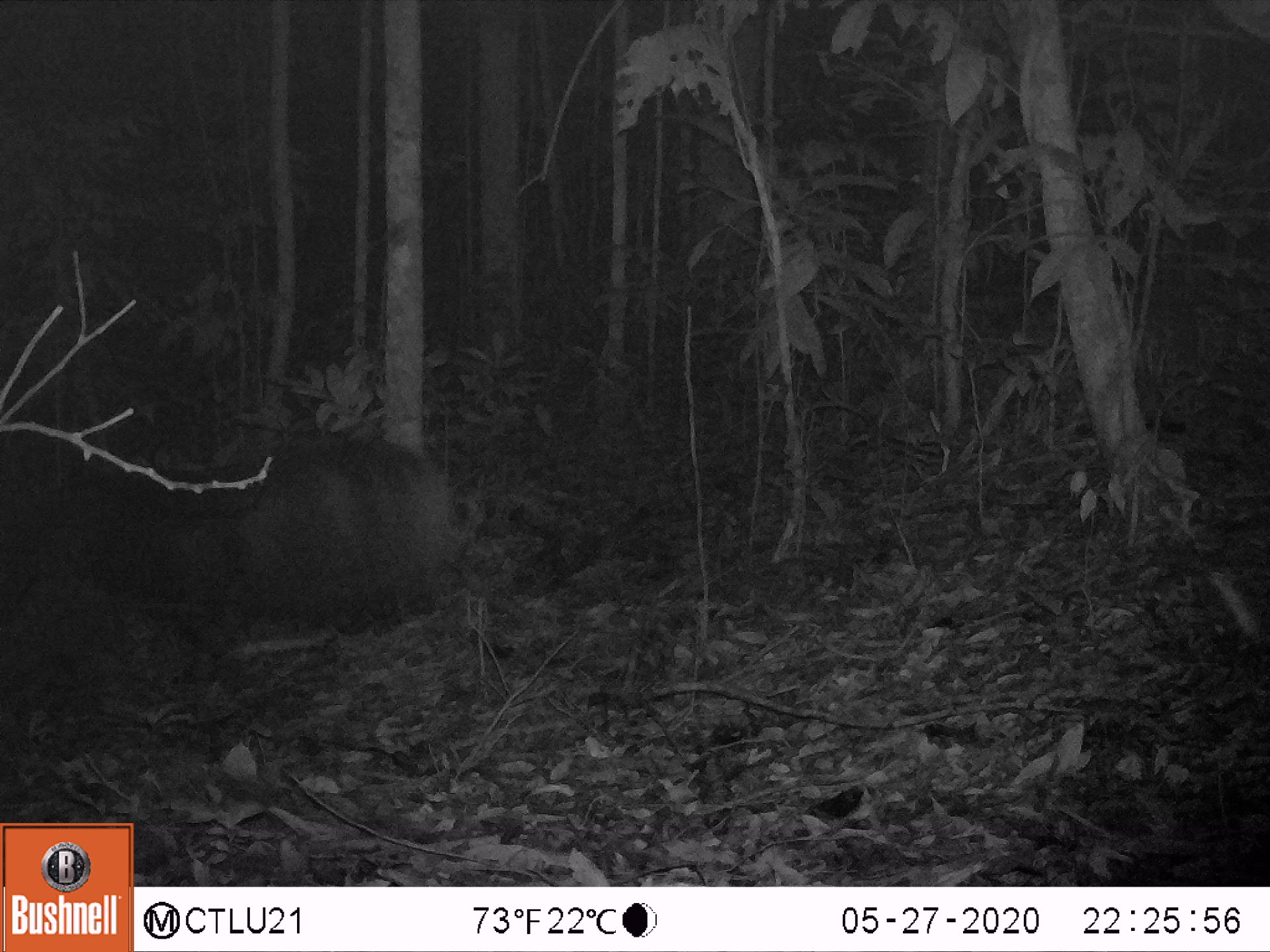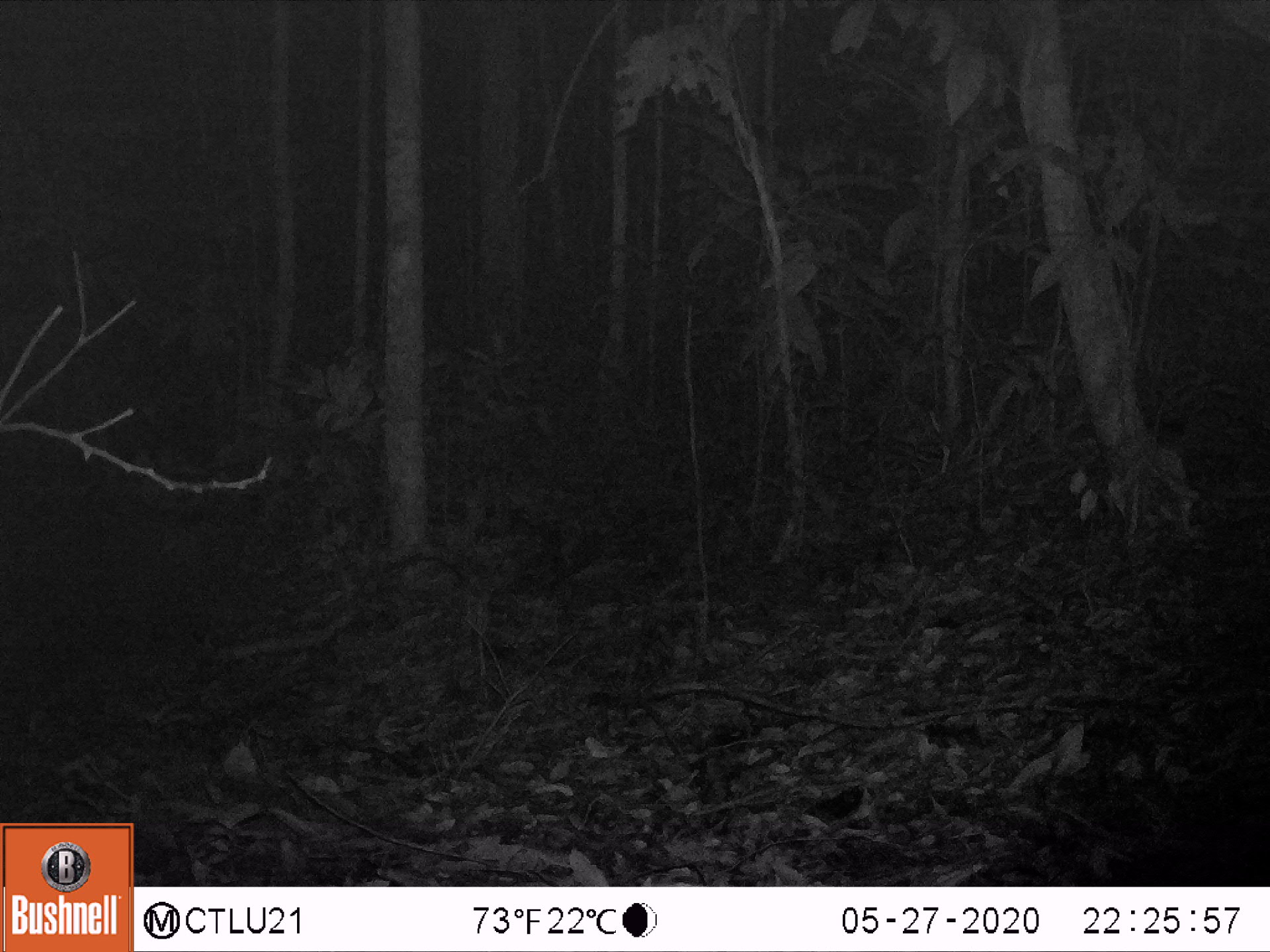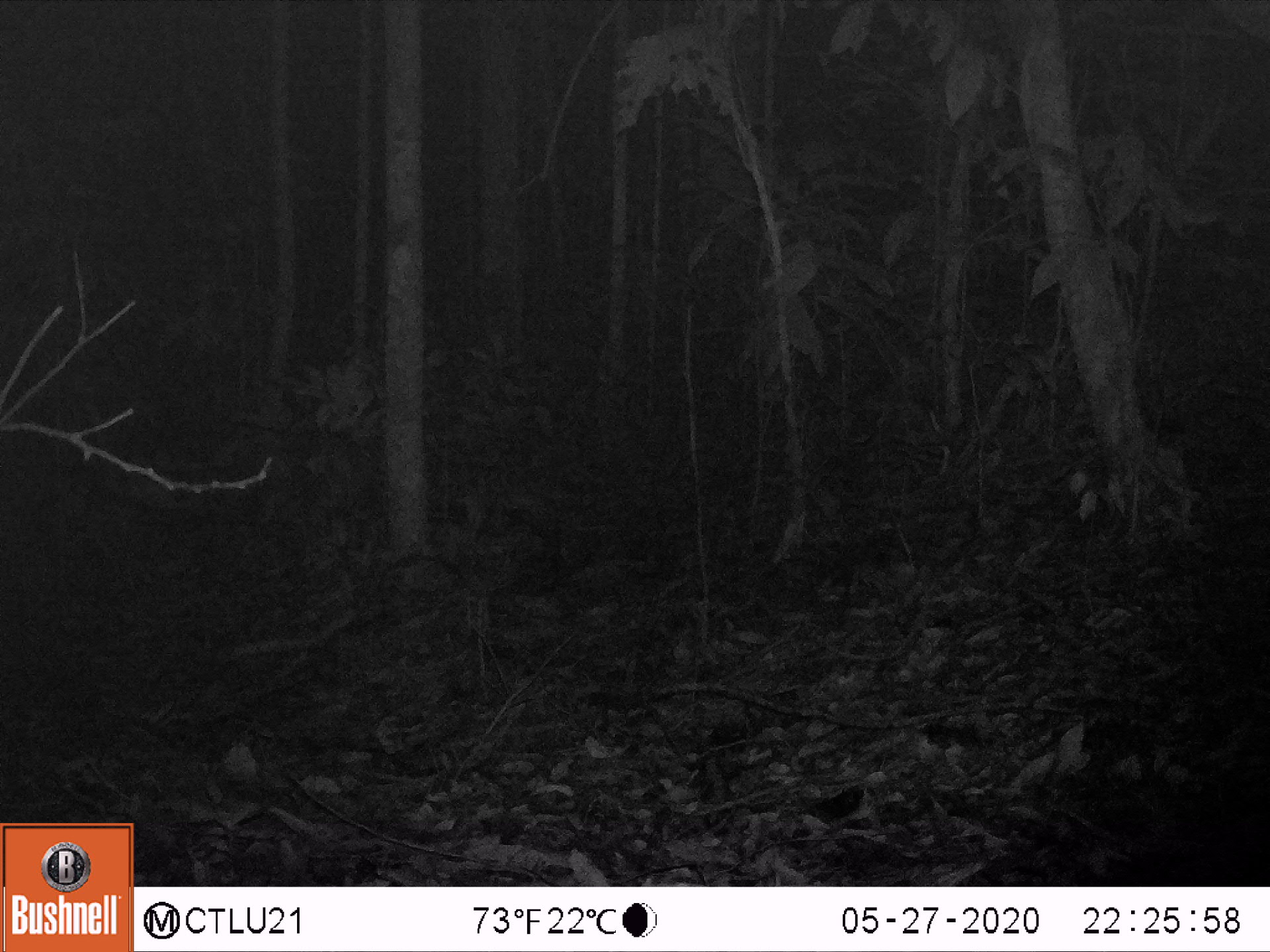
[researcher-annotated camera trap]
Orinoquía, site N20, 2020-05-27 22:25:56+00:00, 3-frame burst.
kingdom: Animalia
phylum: Chordata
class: Mammalia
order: Pilosa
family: Myrmecophagidae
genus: Myrmecophaga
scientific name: Myrmecophaga tridactyla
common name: giant anteater